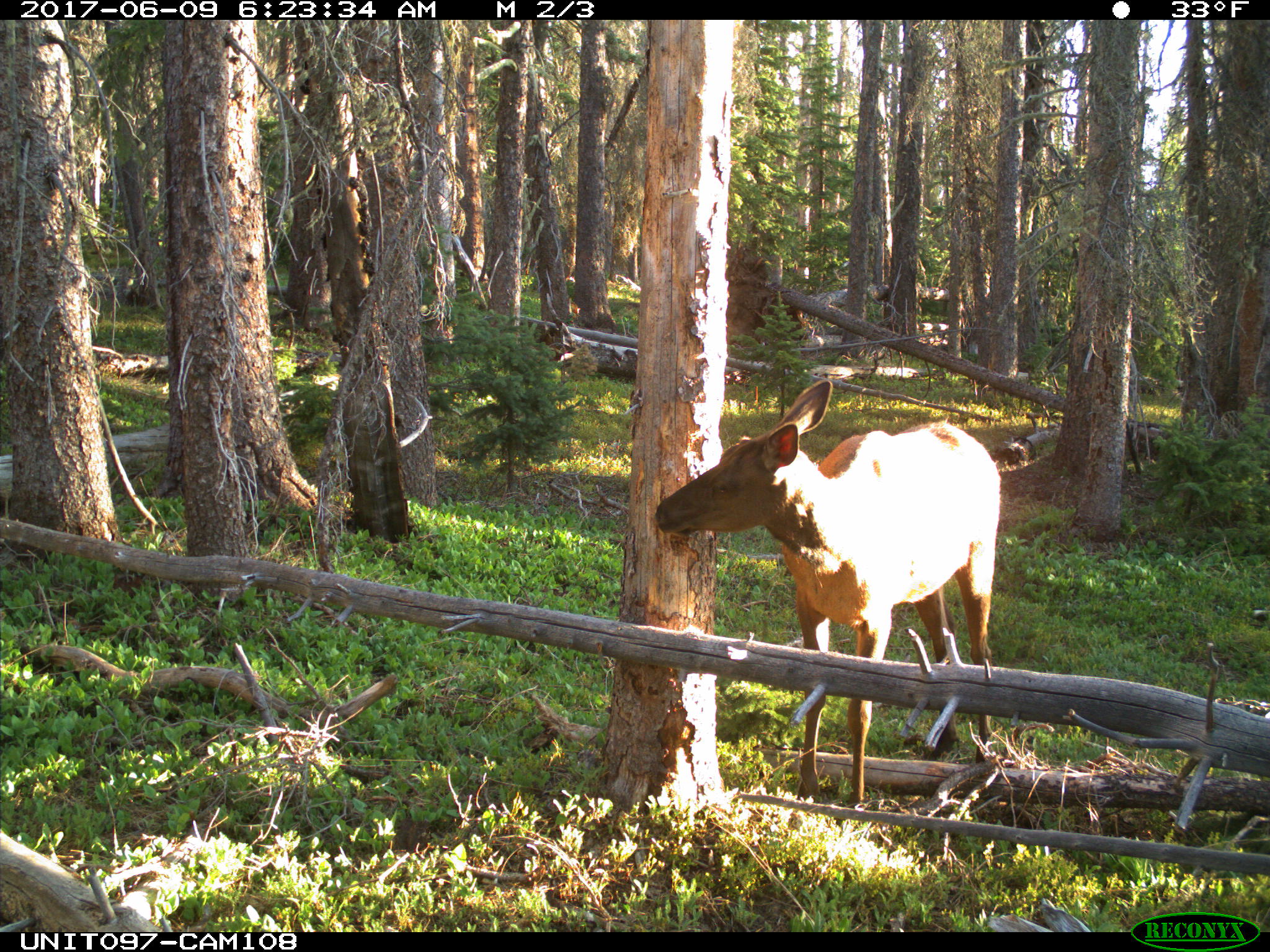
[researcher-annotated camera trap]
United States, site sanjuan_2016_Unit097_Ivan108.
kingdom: Animalia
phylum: Chordata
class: Mammalia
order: Artiodactyla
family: Cervidae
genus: Cervus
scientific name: Cervus elaphus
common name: red deer